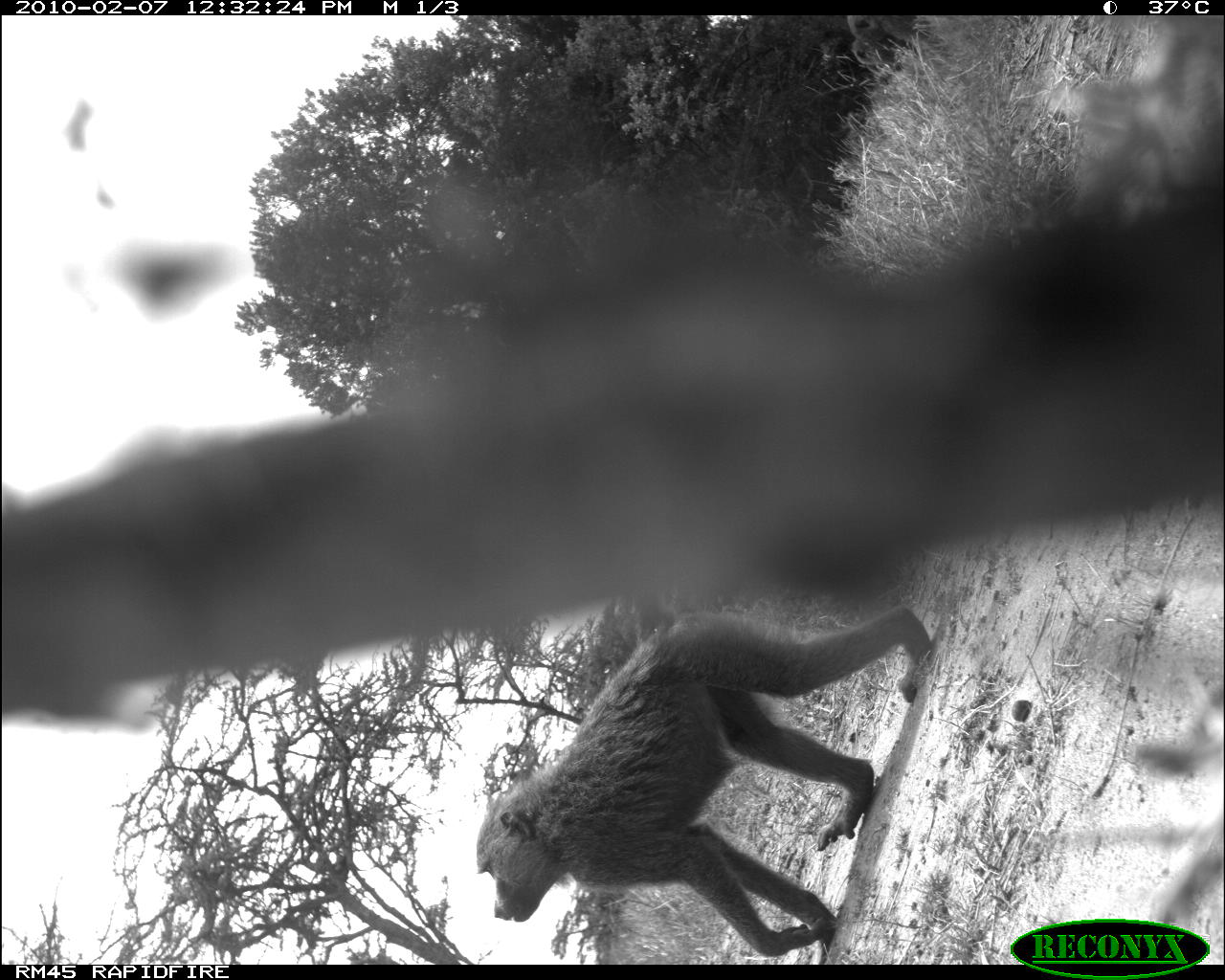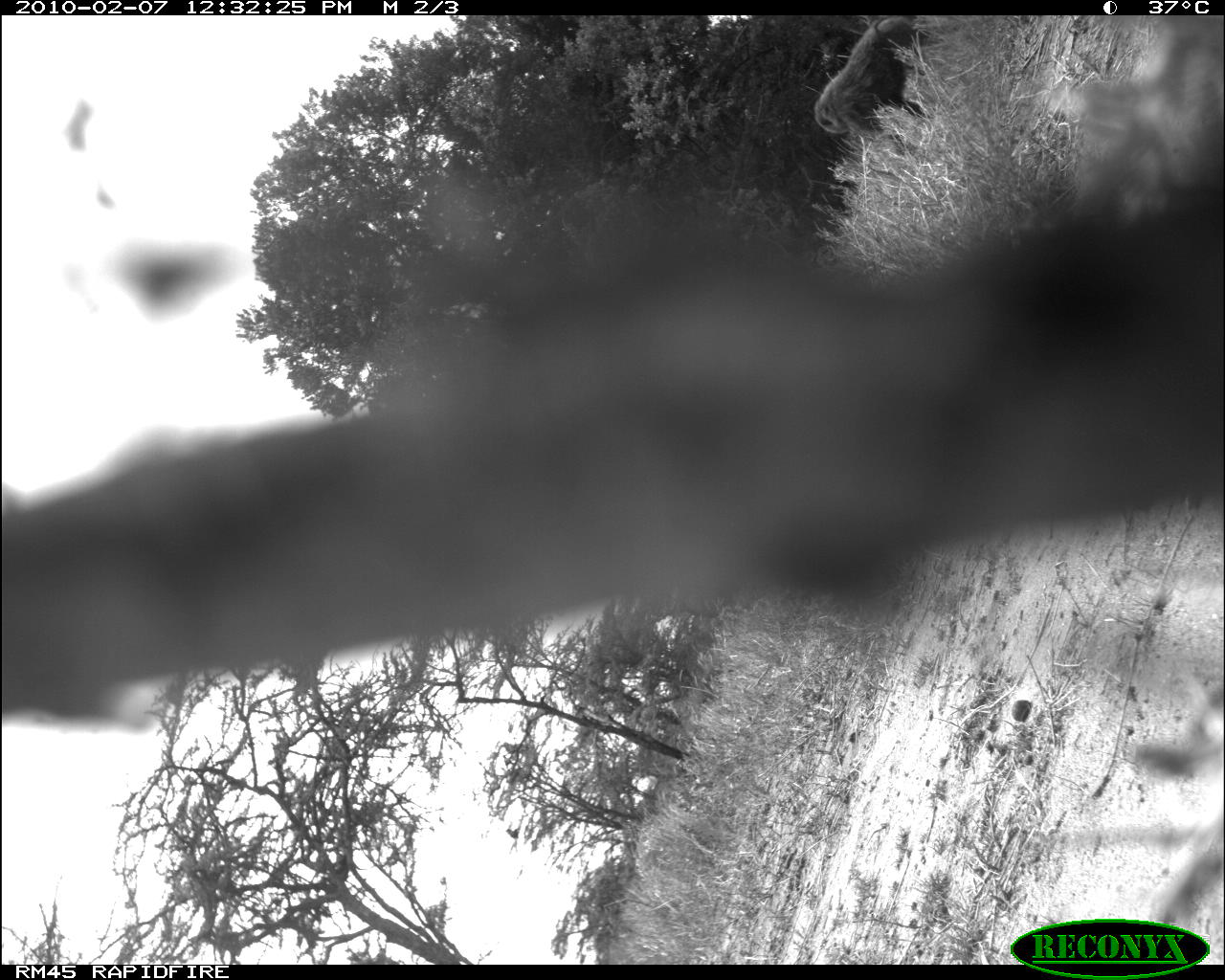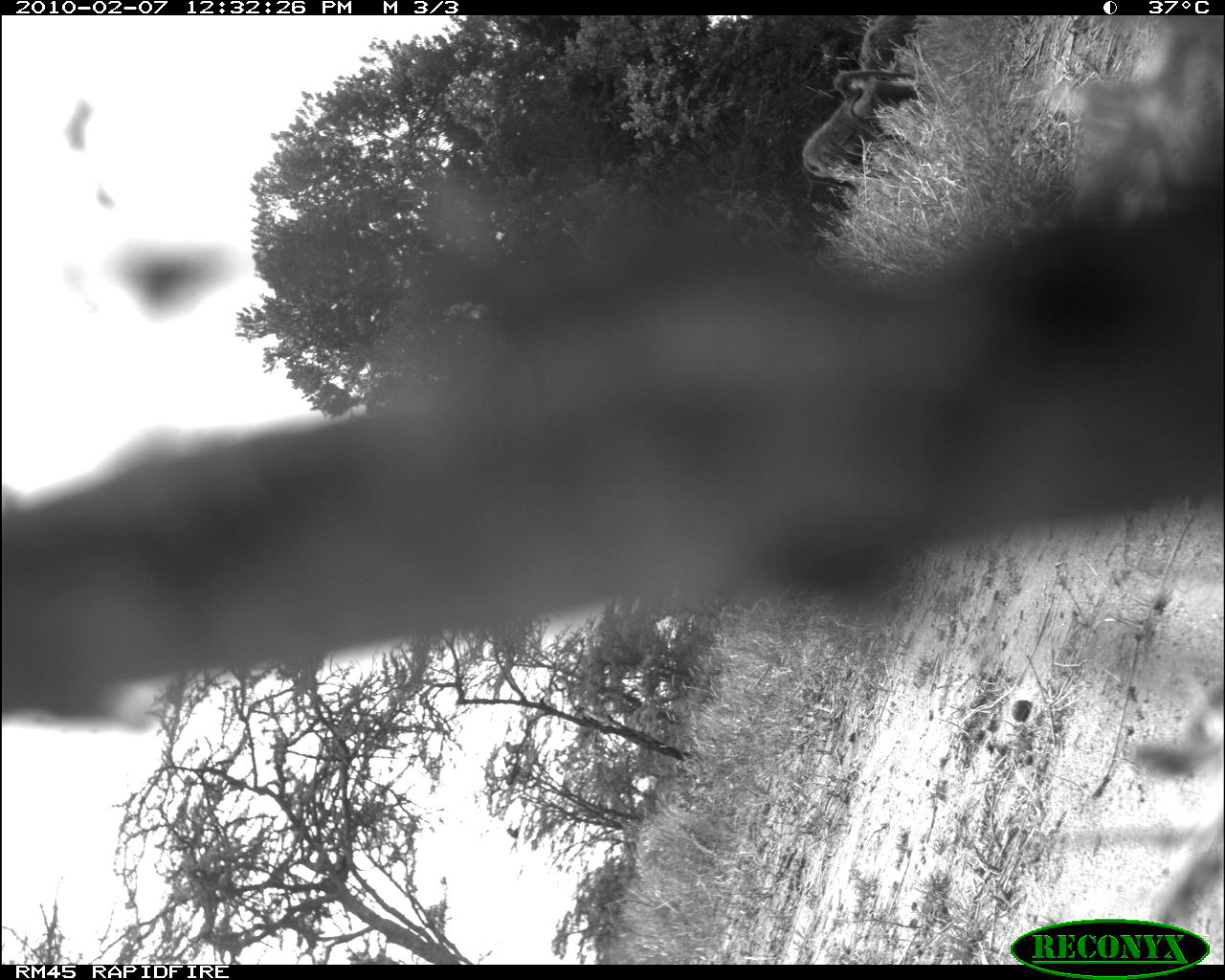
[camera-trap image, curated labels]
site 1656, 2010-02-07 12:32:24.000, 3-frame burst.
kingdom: Animalia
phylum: Chordata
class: Mammalia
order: Primates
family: Cercopithecidae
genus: Papio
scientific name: Papio anubis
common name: olive baboon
Papio anubis (olive baboon), count 1.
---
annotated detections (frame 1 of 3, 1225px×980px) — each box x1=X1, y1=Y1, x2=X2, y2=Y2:
papio anubis: x1=472, y1=604, x2=929, y2=958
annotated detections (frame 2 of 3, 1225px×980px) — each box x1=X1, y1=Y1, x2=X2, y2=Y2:
papio anubis: x1=810, y1=15, x2=944, y2=155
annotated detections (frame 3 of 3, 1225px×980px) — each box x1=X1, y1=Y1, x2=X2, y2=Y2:
papio anubis: x1=796, y1=65, x2=923, y2=190; x1=854, y1=12, x2=915, y2=74